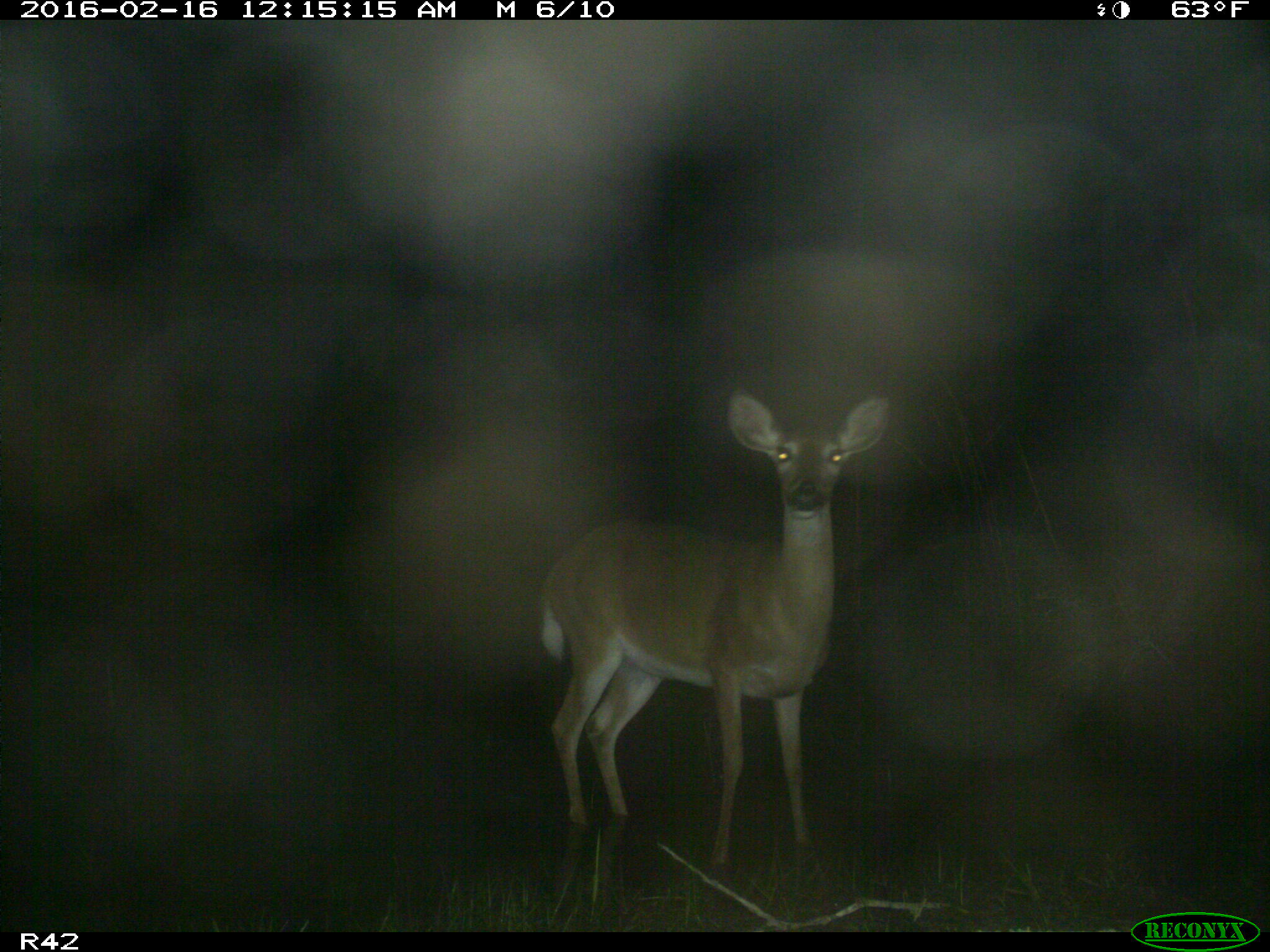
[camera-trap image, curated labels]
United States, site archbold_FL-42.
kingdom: Animalia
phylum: Chordata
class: Mammalia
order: Artiodactyla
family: Cervidae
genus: Odocoileus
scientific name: Odocoileus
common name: deer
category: unidentified deer